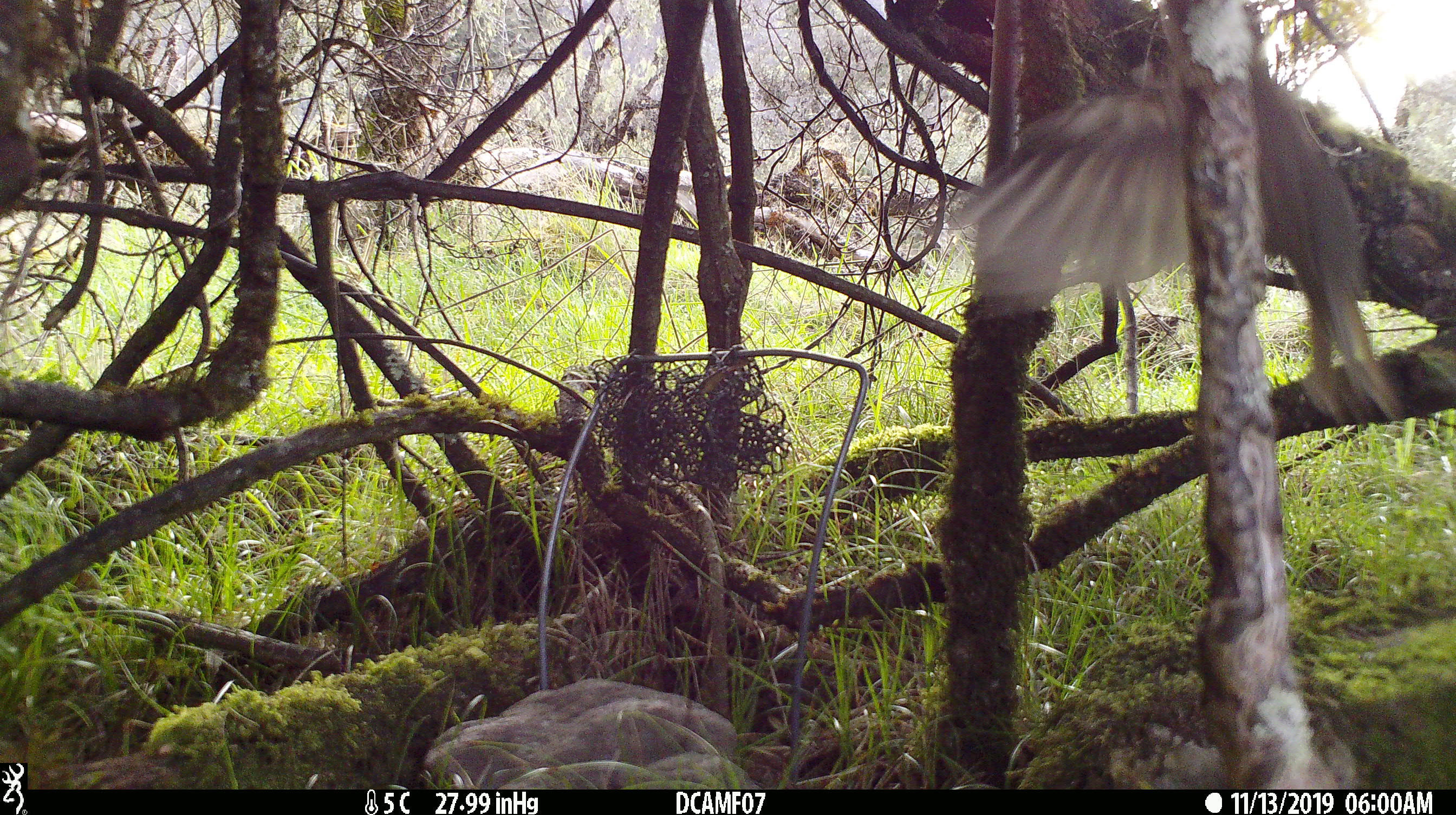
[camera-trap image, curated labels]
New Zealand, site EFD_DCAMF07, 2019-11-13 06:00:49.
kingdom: Animalia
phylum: Chordata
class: Aves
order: Passeriformes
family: Turdidae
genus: Turdus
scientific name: Turdus philomelos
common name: song thrush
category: thrush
Thrush (song thrush) (Turdus philomelos).